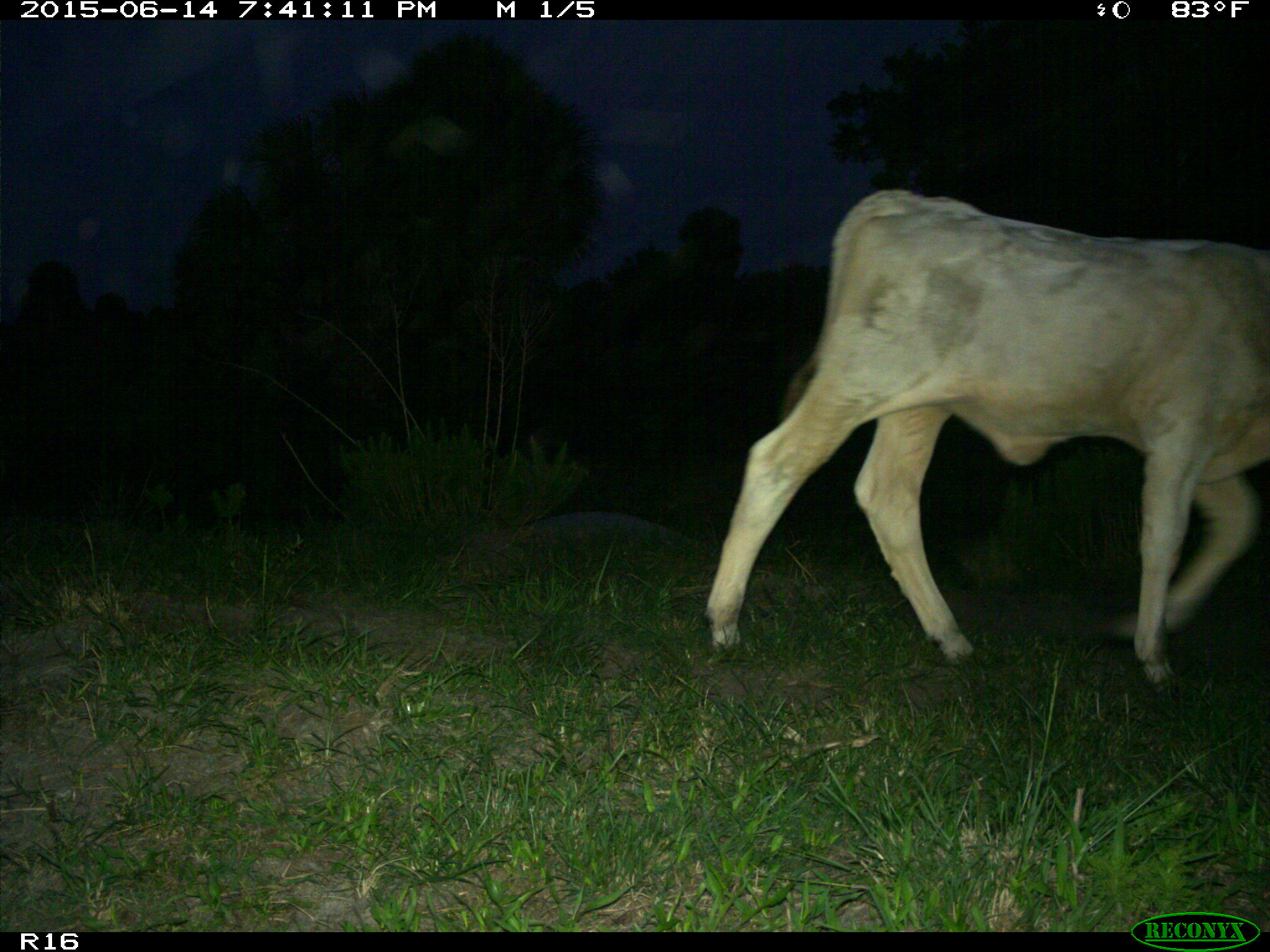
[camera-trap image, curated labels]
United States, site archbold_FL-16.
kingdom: Animalia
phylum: Chordata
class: Mammalia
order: Artiodactyla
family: Bovidae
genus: Bos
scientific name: Bos taurus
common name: domestic cow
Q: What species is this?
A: Bos taurus (domestic cow).